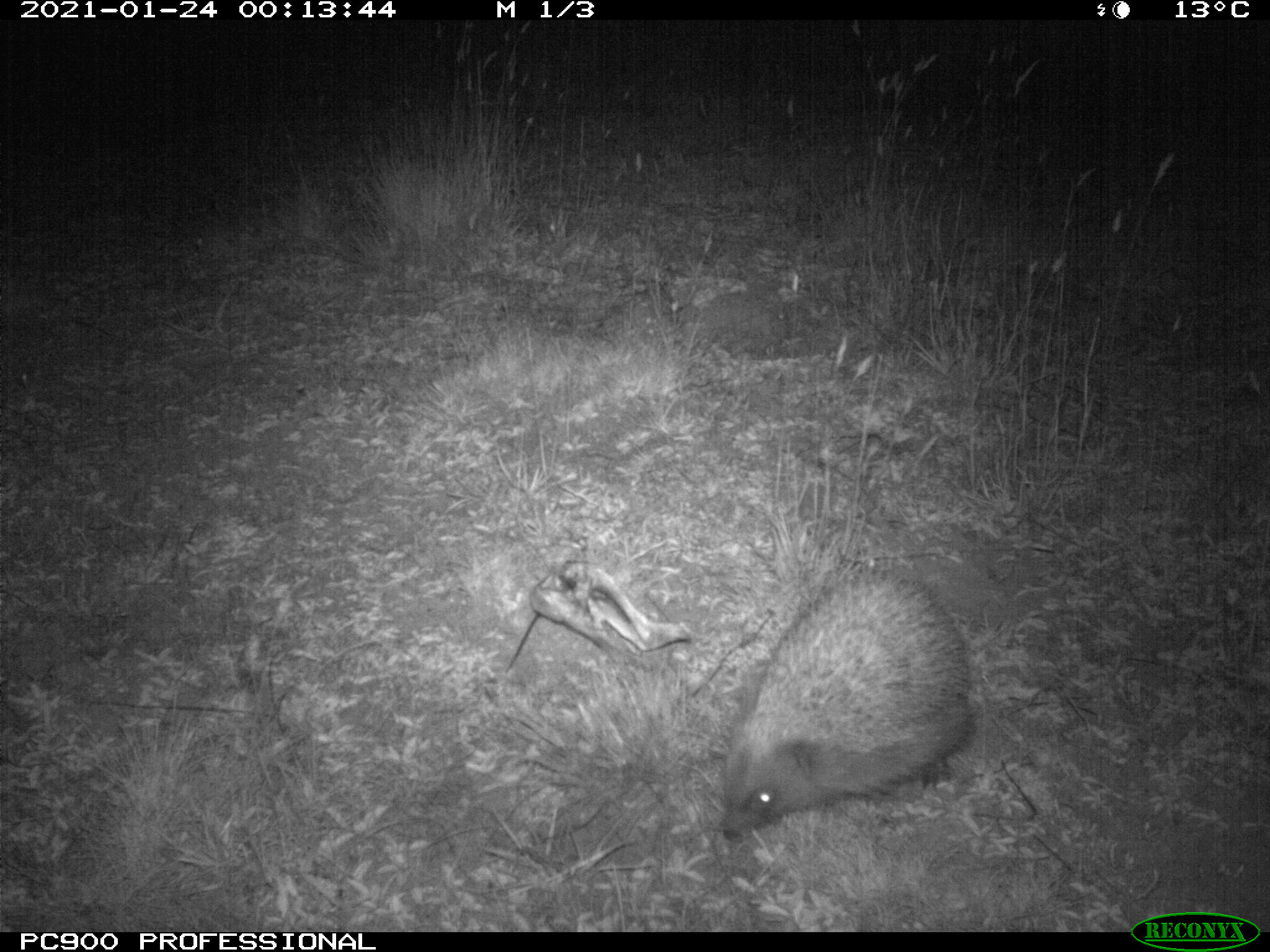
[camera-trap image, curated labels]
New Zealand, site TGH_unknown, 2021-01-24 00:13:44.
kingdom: Animalia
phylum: Chordata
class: Mammalia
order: Eulipotyphla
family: Erinaceidae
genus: Erinaceus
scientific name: Erinaceus europaeus europaeus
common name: european hedgehog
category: hedgehog